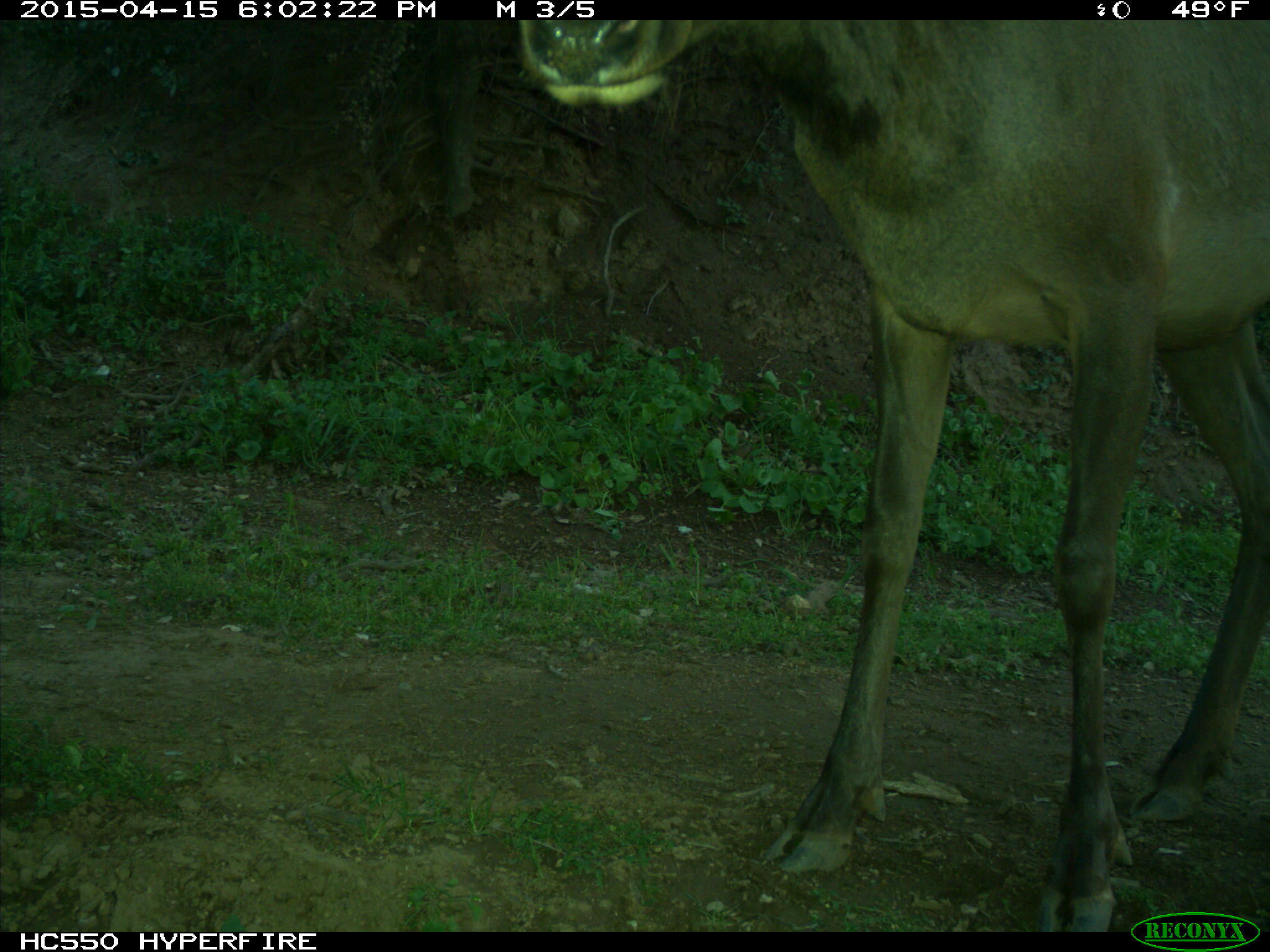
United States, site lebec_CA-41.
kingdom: Animalia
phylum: Chordata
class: Mammalia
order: Artiodactyla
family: Cervidae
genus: Cervus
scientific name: Cervus canadensis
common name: elk